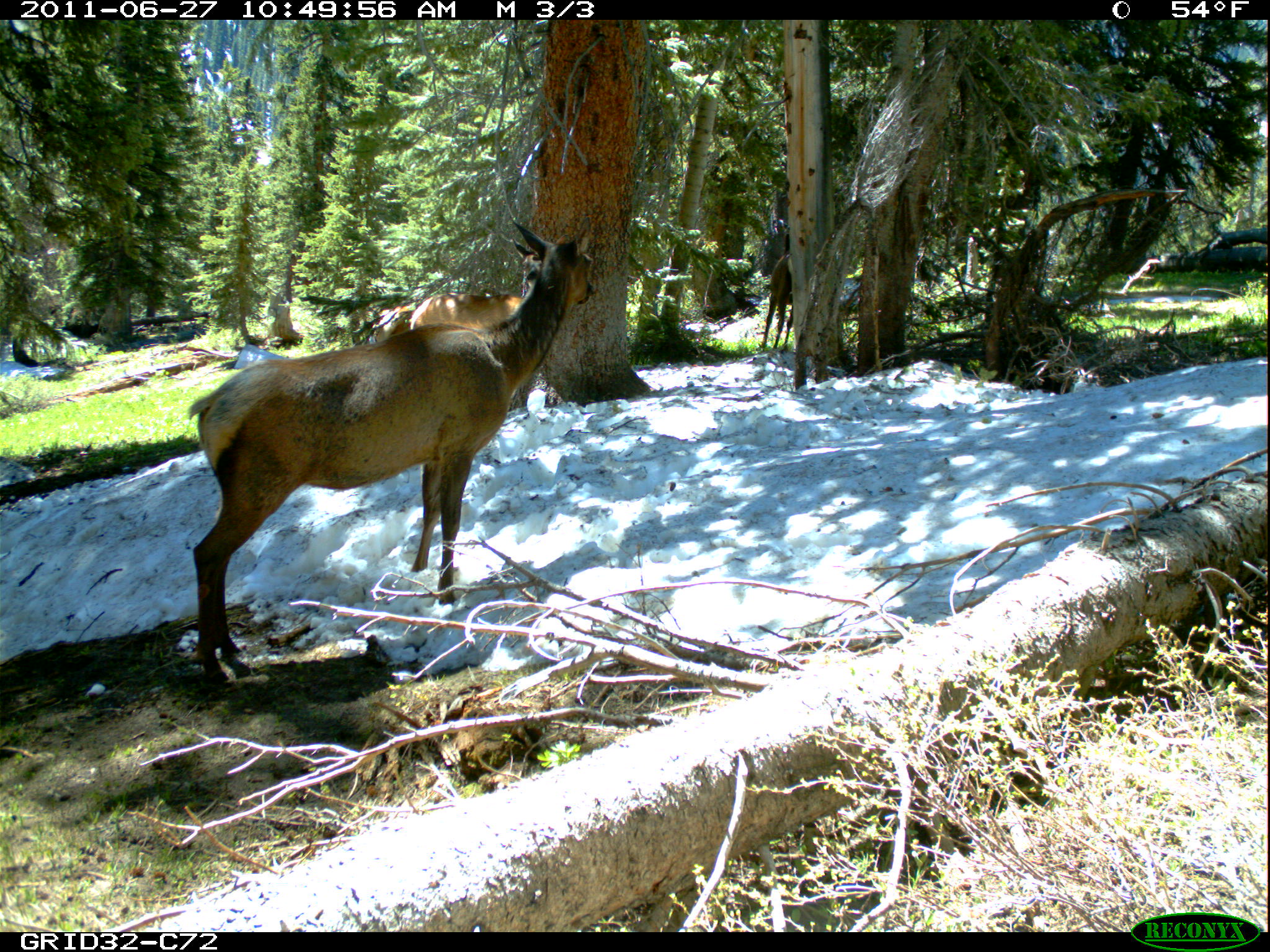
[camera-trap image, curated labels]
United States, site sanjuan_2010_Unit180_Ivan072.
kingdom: Animalia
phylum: Chordata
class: Mammalia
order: Artiodactyla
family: Cervidae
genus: Cervus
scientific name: Cervus elaphus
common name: red deer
Cervus elaphus (red deer).